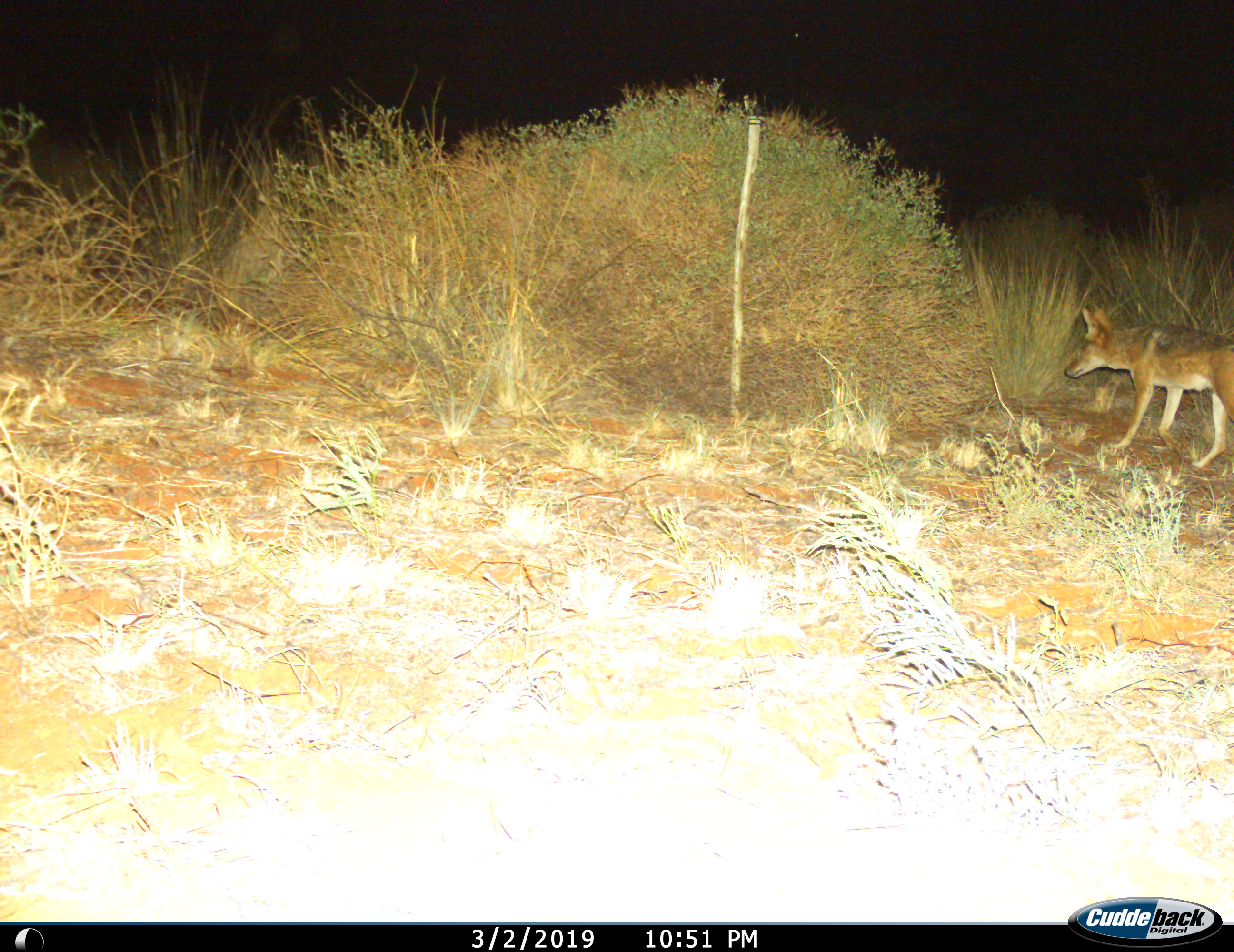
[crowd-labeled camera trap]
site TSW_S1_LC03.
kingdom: Animalia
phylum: Chordata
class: Mammalia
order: Carnivora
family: Canidae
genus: Lupulella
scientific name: Lupulella mesomelas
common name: black-backed jackal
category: jackalblackbacked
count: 1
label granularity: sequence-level